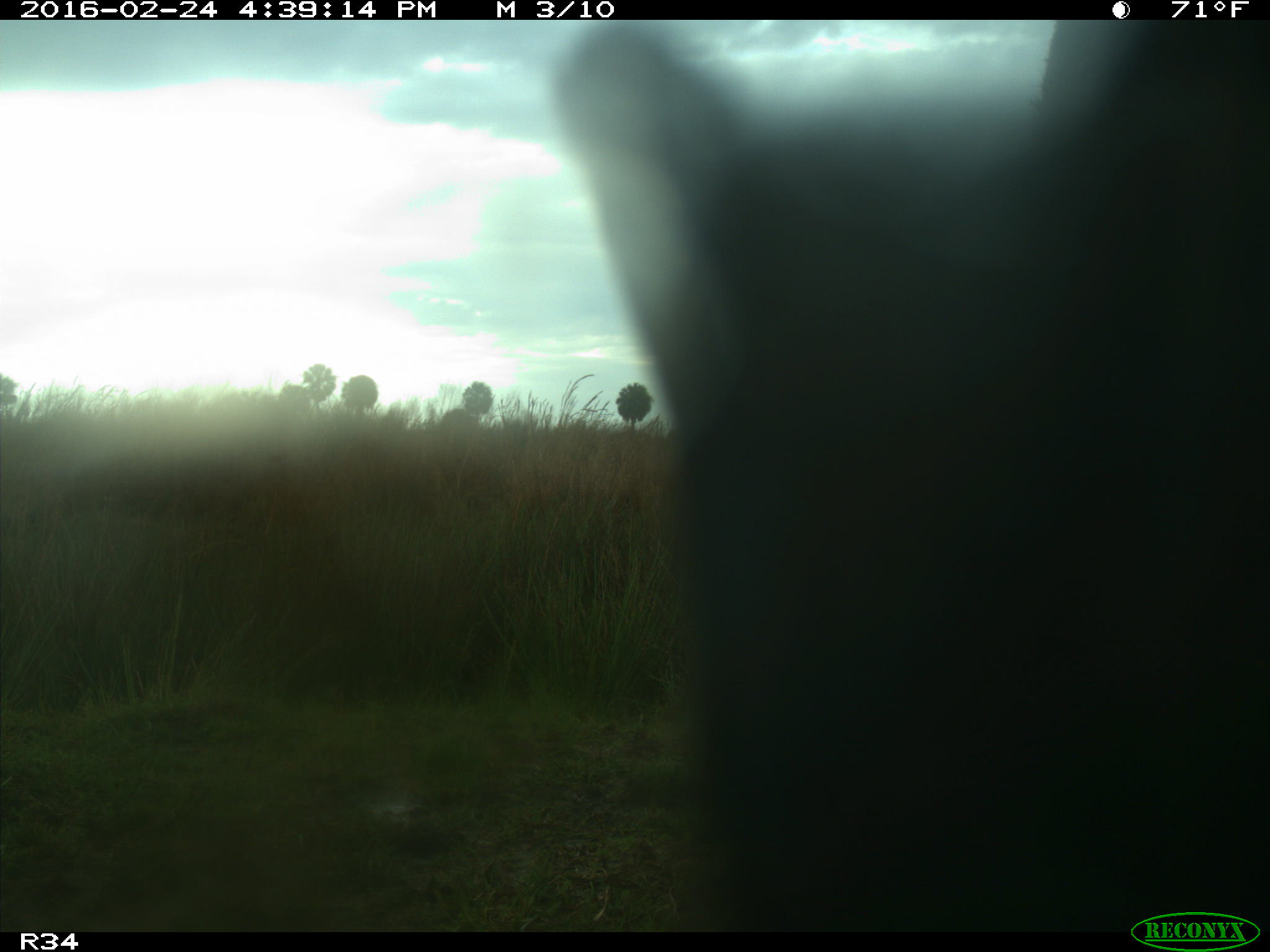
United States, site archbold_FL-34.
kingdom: Animalia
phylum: Chordata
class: Mammalia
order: Artiodactyla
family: Bovidae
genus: Bos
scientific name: Bos taurus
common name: domestic cow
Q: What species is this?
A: Bos taurus (domestic cow).